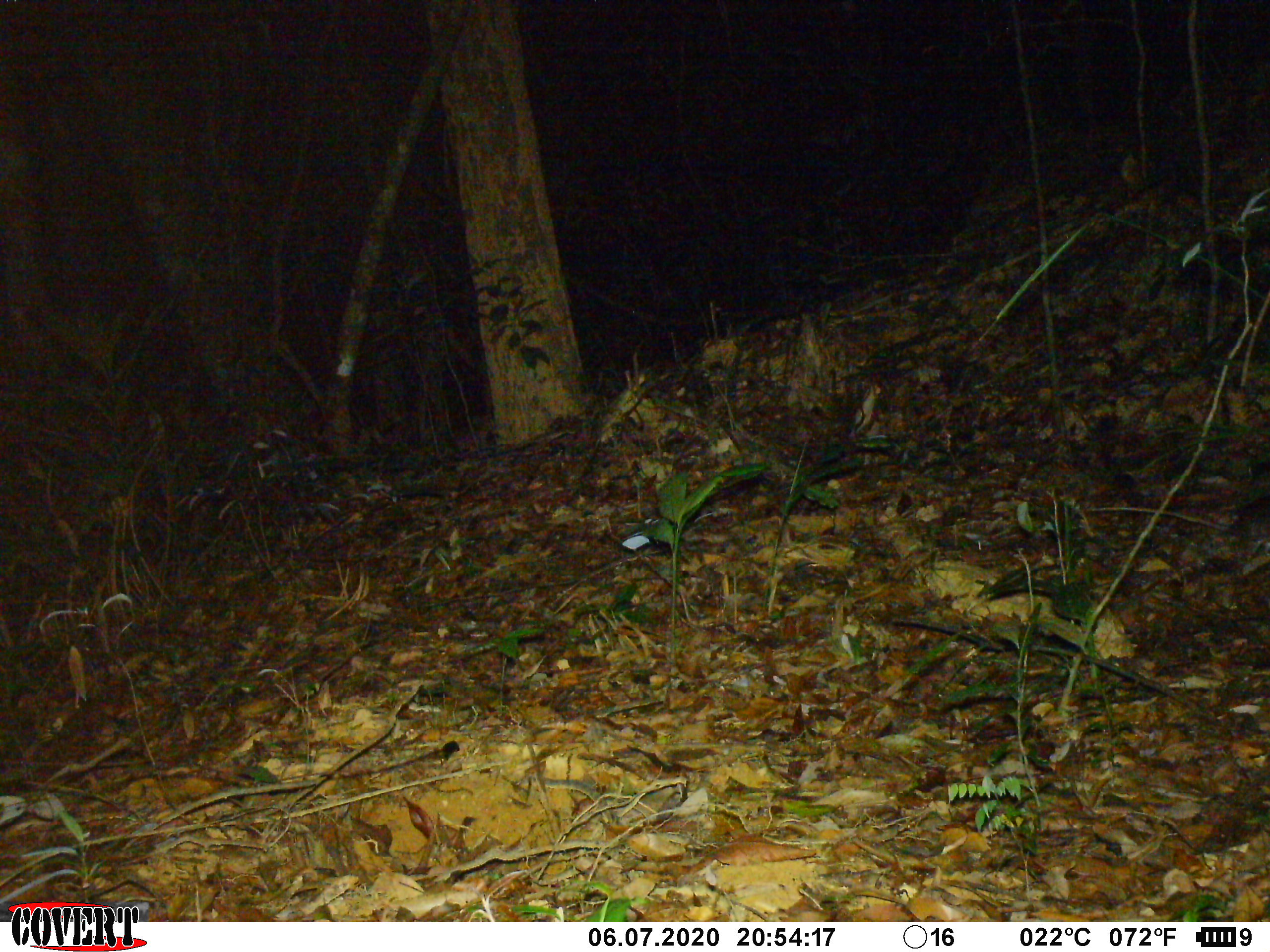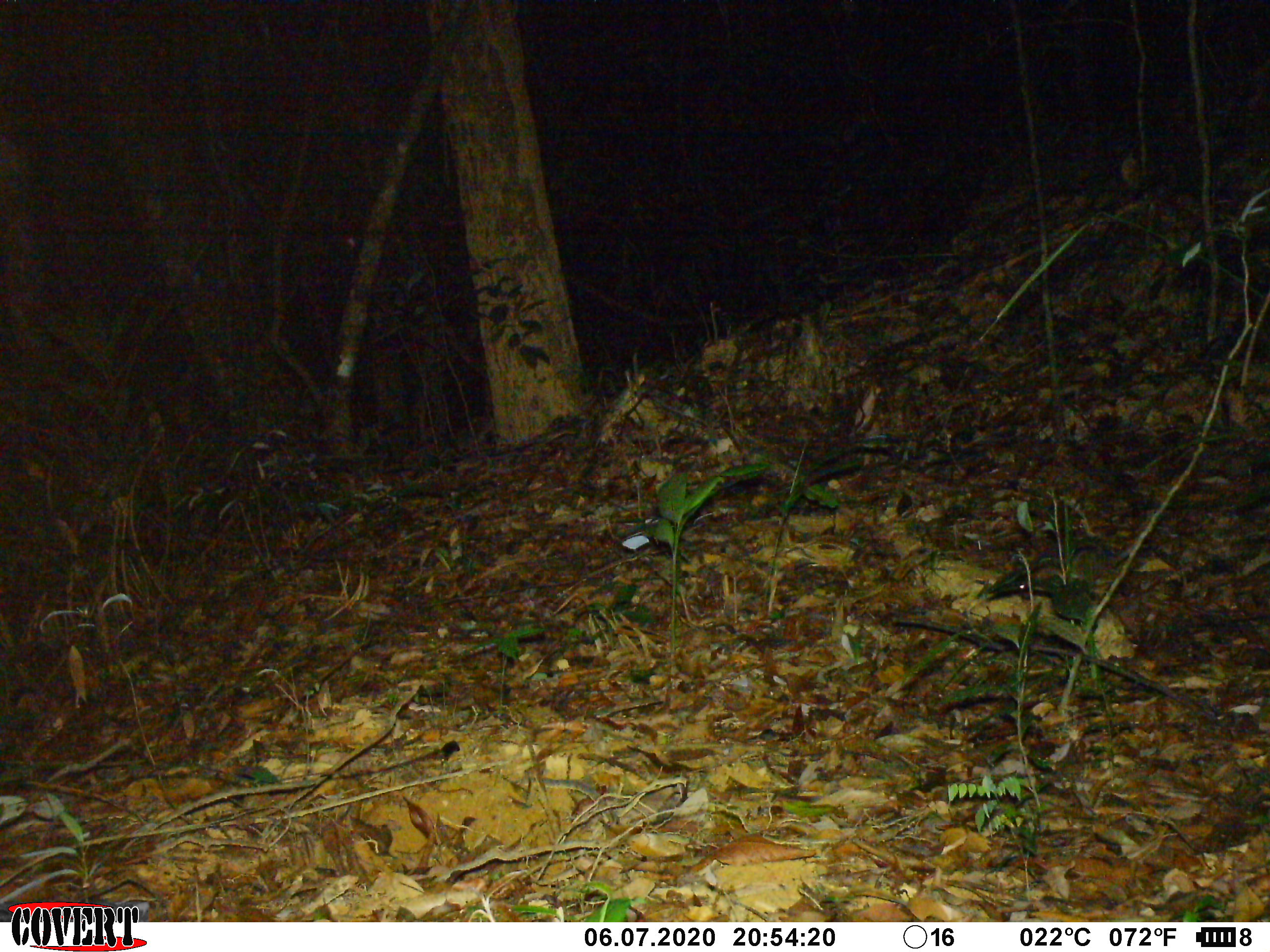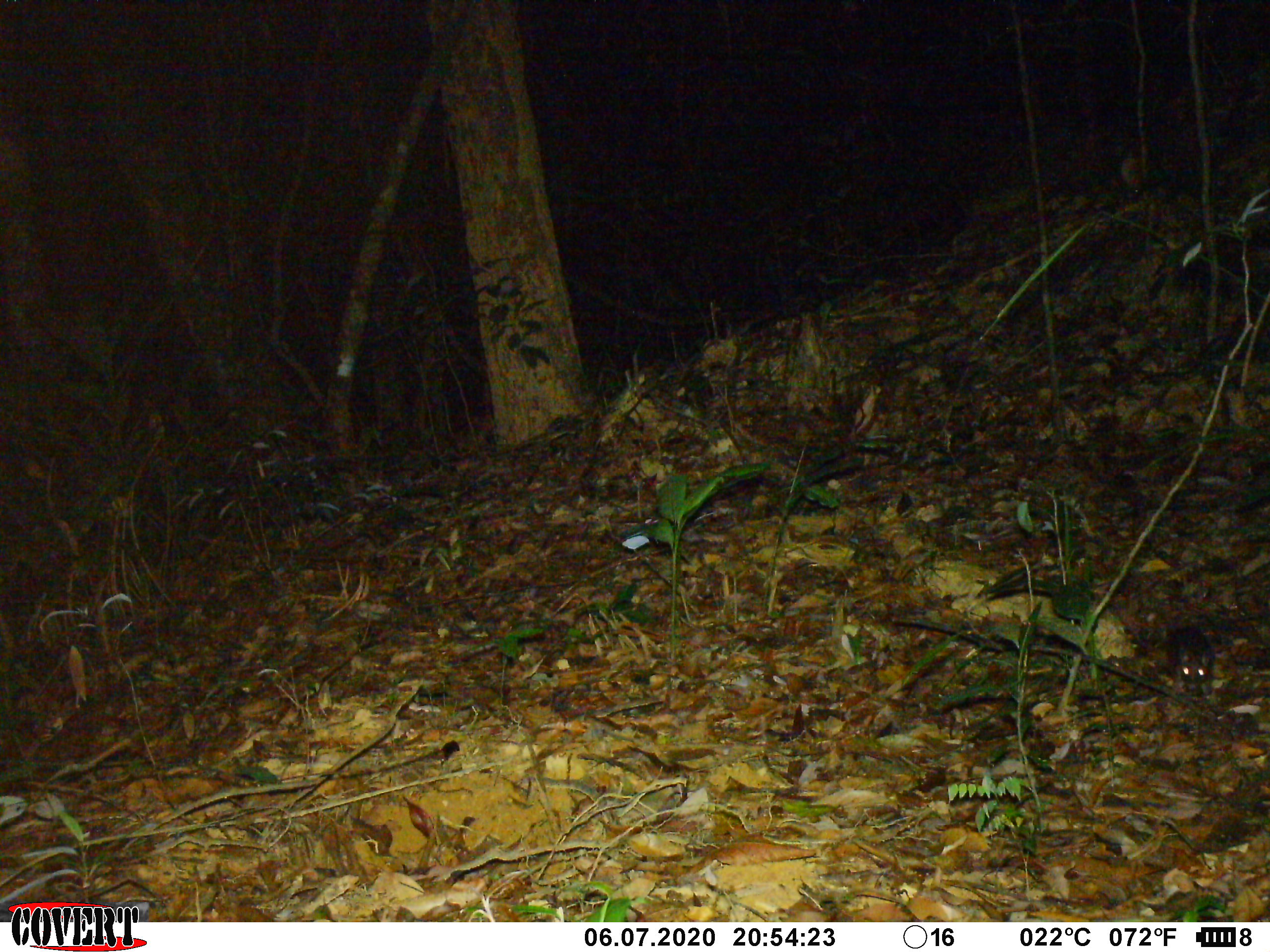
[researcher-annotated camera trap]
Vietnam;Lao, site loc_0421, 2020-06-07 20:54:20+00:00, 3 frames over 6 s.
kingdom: Animalia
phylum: Chordata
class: Mammalia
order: Rodentia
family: Muridae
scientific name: Muridae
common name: old-world mice and rats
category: unidentified murid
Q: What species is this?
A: Unidentified murid (old-world mice and rats) (Muridae).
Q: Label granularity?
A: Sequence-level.